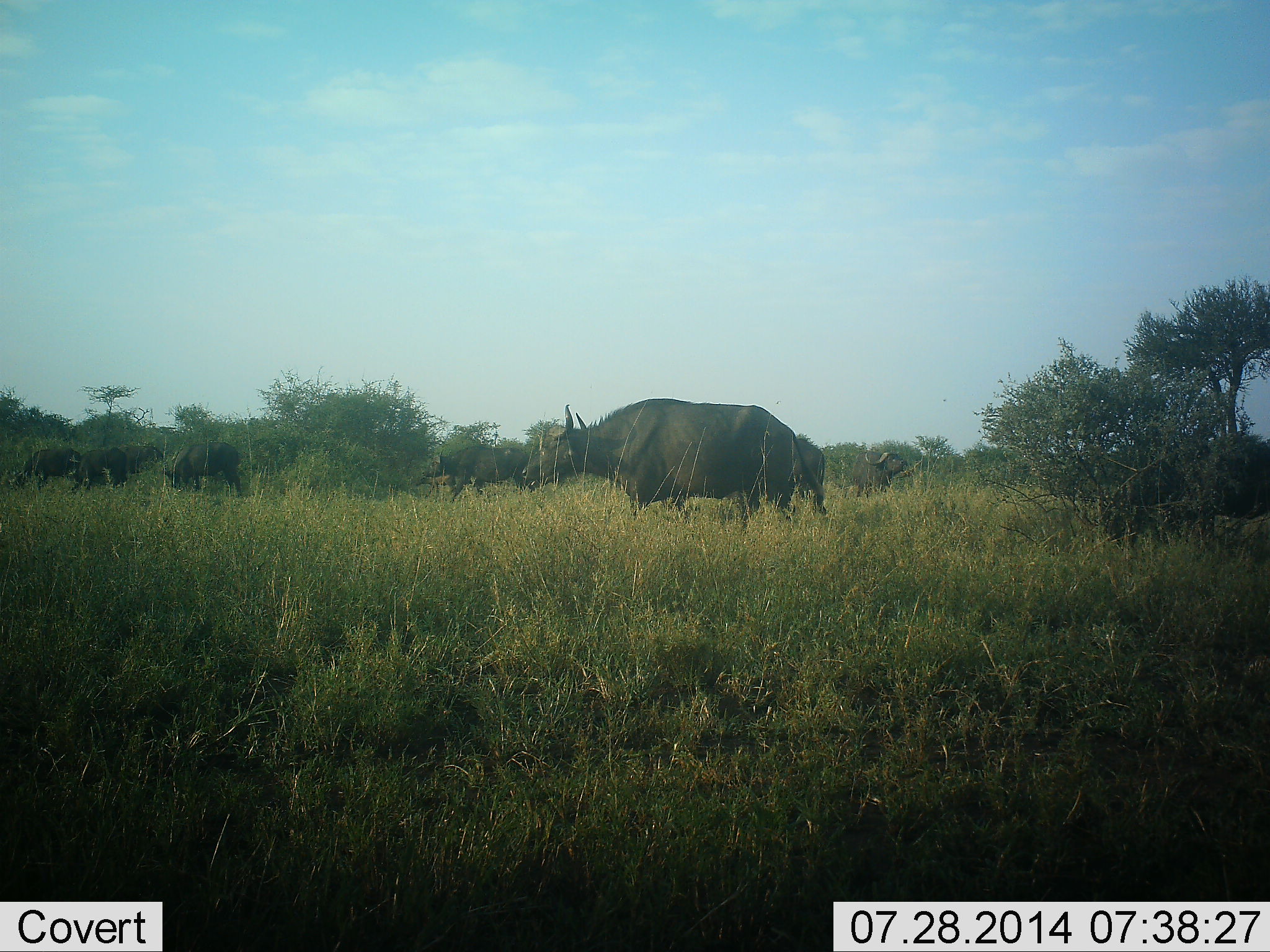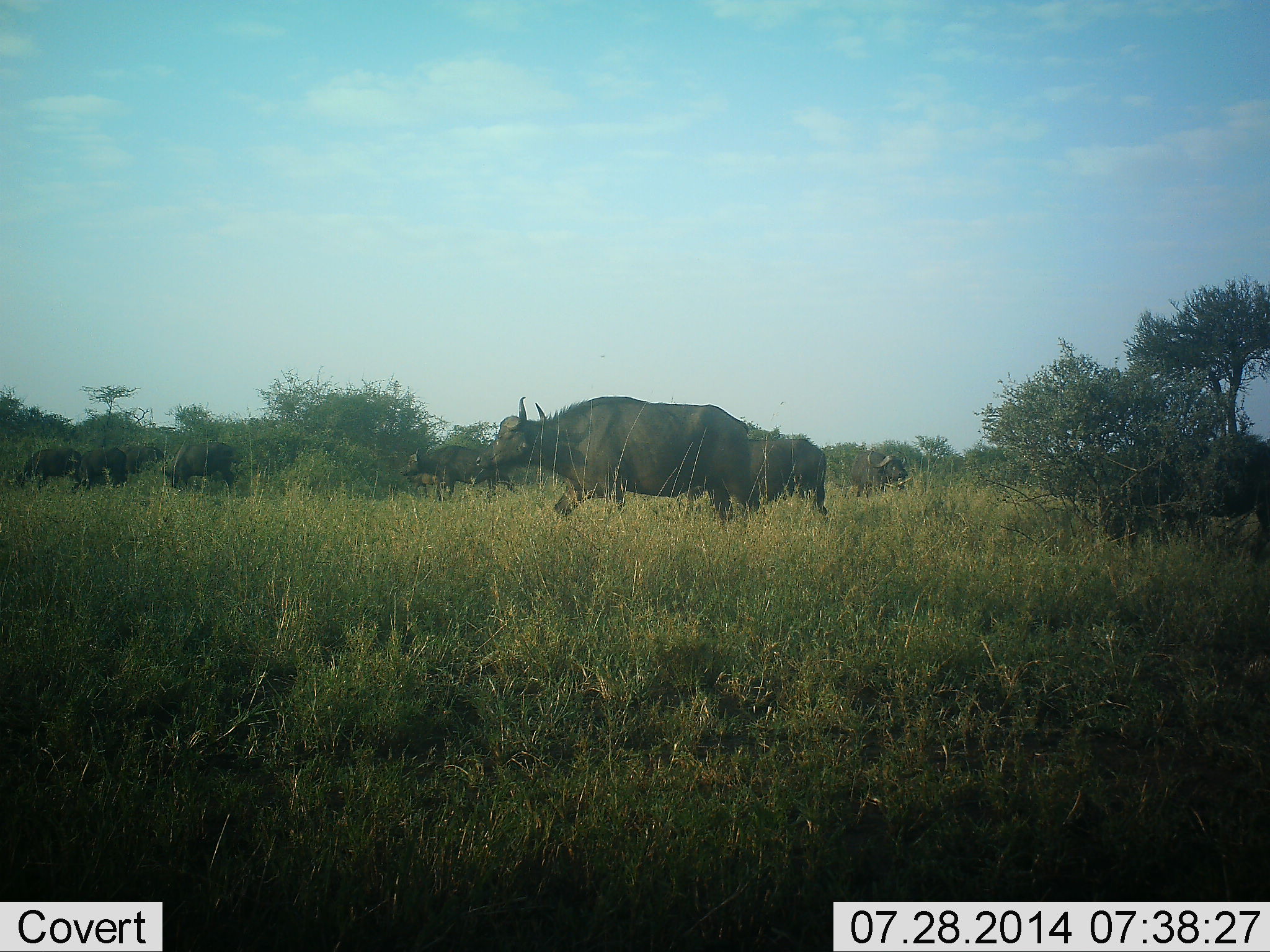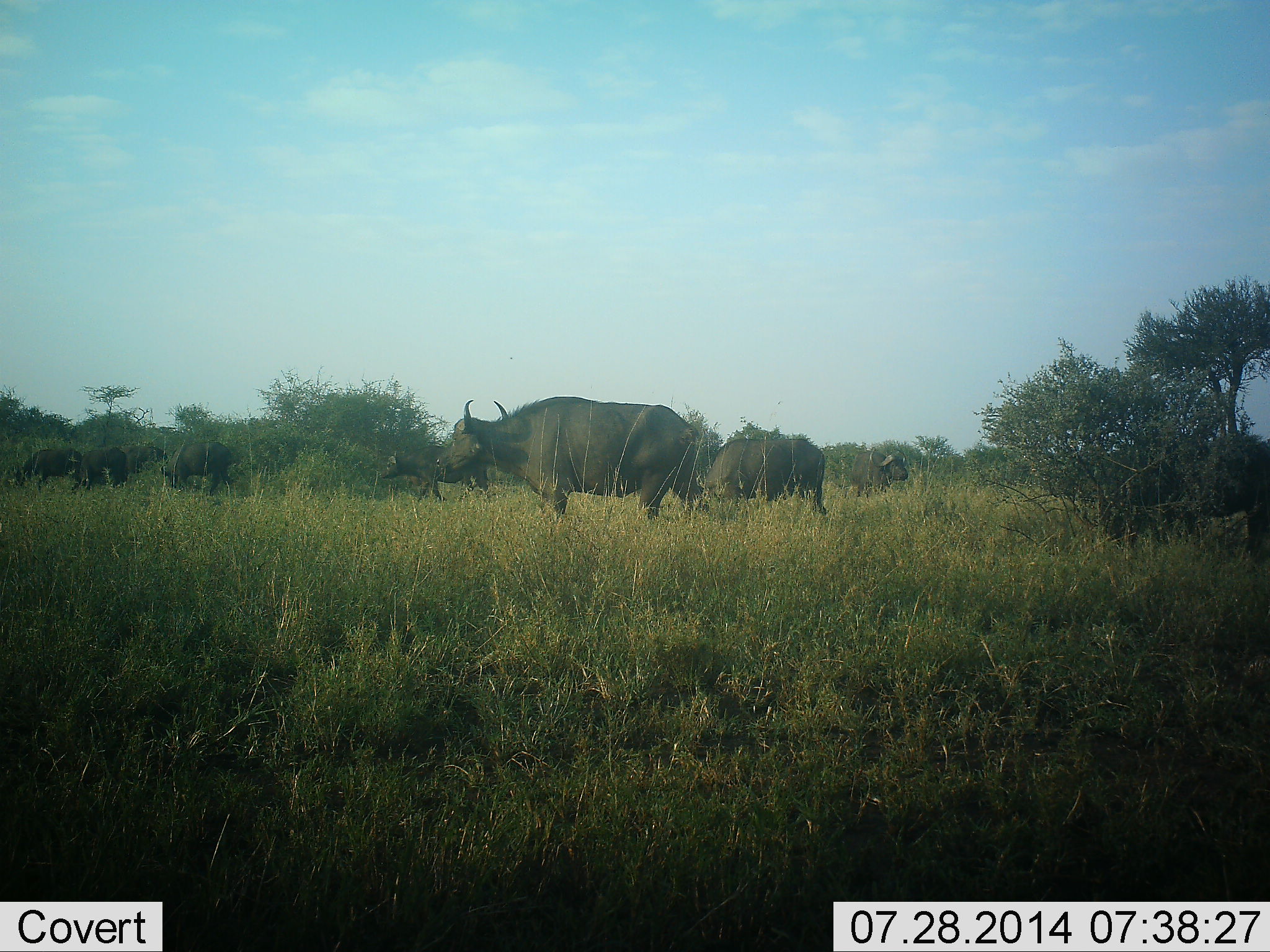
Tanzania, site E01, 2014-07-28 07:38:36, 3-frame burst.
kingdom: Animalia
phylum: Chordata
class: Mammalia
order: Artiodactyla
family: Bovidae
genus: Syncerus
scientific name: Syncerus caffer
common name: cape buffalo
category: buffalo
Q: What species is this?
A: Buffalo (cape buffalo) (Syncerus caffer).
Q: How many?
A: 9.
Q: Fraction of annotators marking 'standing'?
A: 10%.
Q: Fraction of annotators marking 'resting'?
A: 0%.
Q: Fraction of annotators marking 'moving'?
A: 100%.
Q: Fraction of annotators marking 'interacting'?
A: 0%.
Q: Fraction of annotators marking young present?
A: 10%.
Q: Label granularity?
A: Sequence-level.